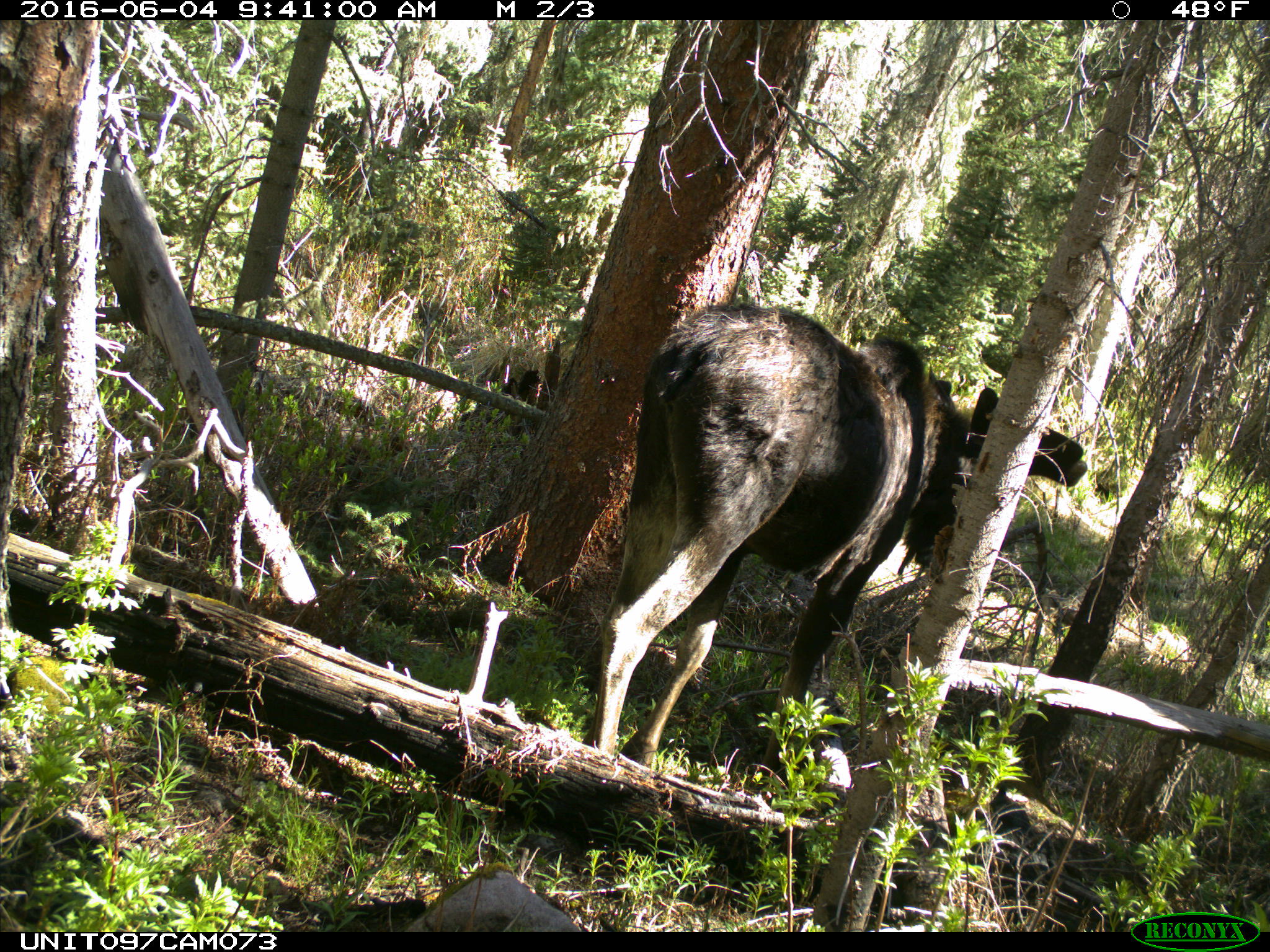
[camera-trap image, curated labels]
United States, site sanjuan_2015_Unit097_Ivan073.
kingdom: Animalia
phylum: Chordata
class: Mammalia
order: Artiodactyla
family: Cervidae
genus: Alces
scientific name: Alces alces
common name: moose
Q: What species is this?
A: Alces alces (moose).